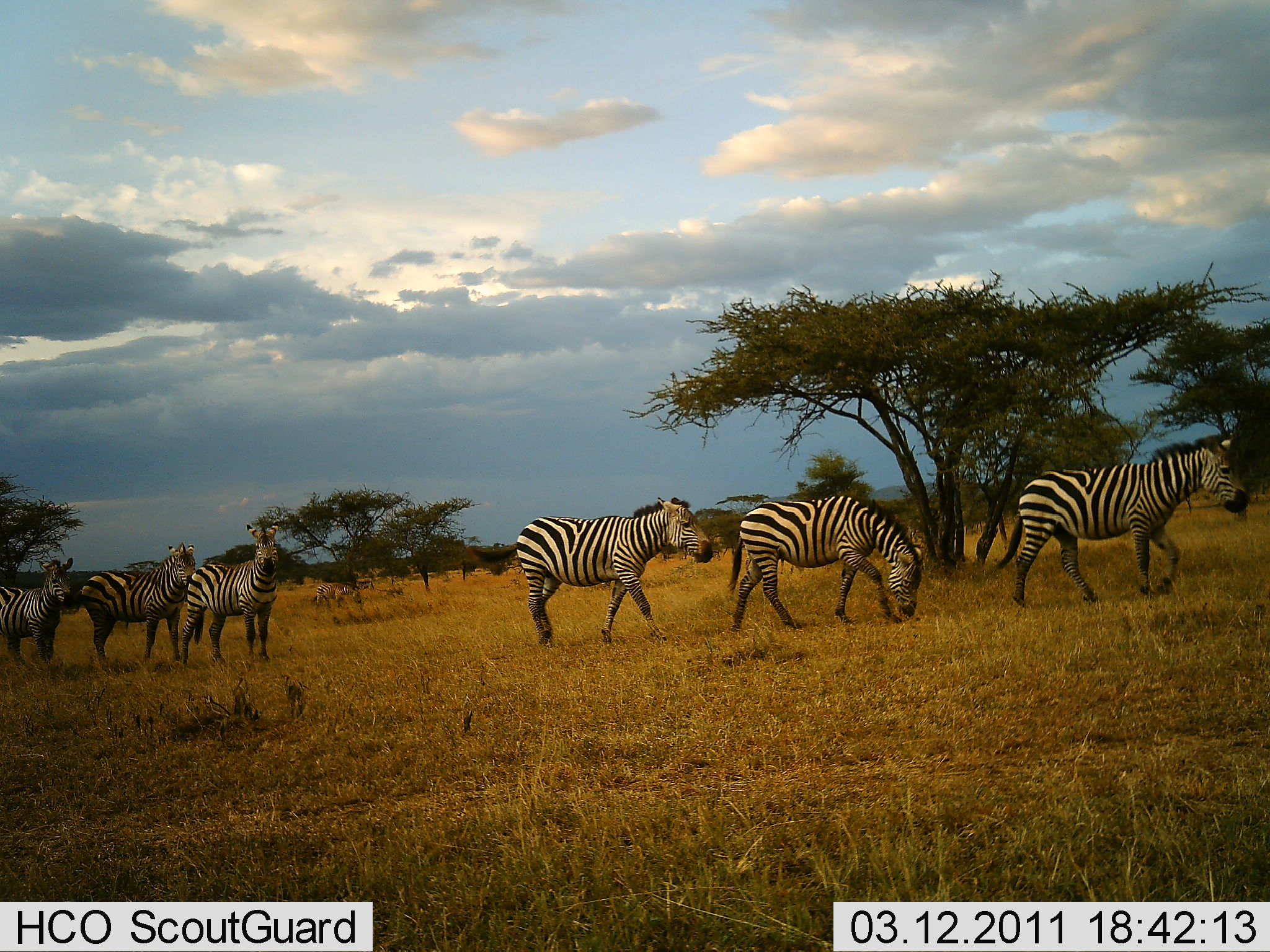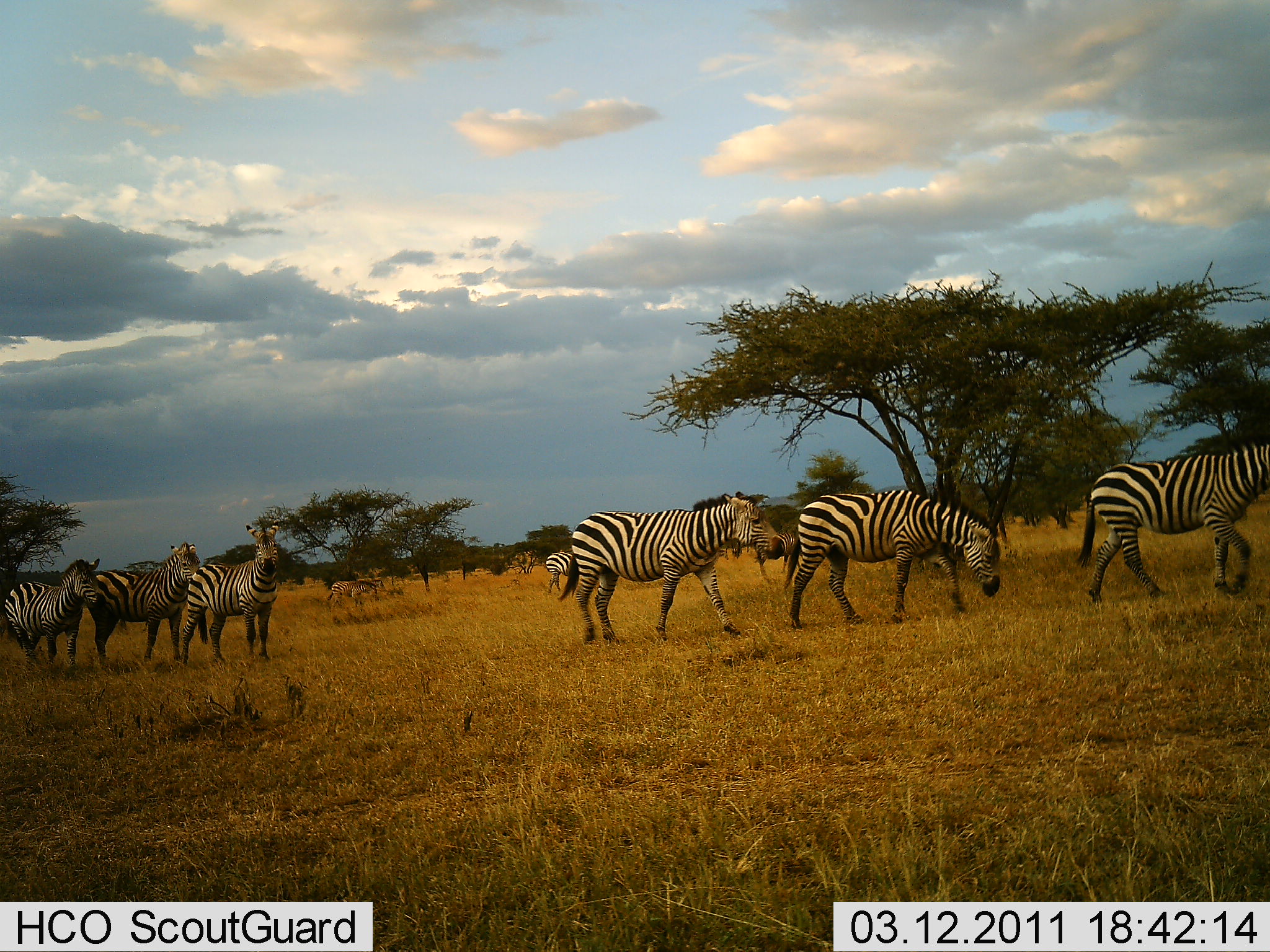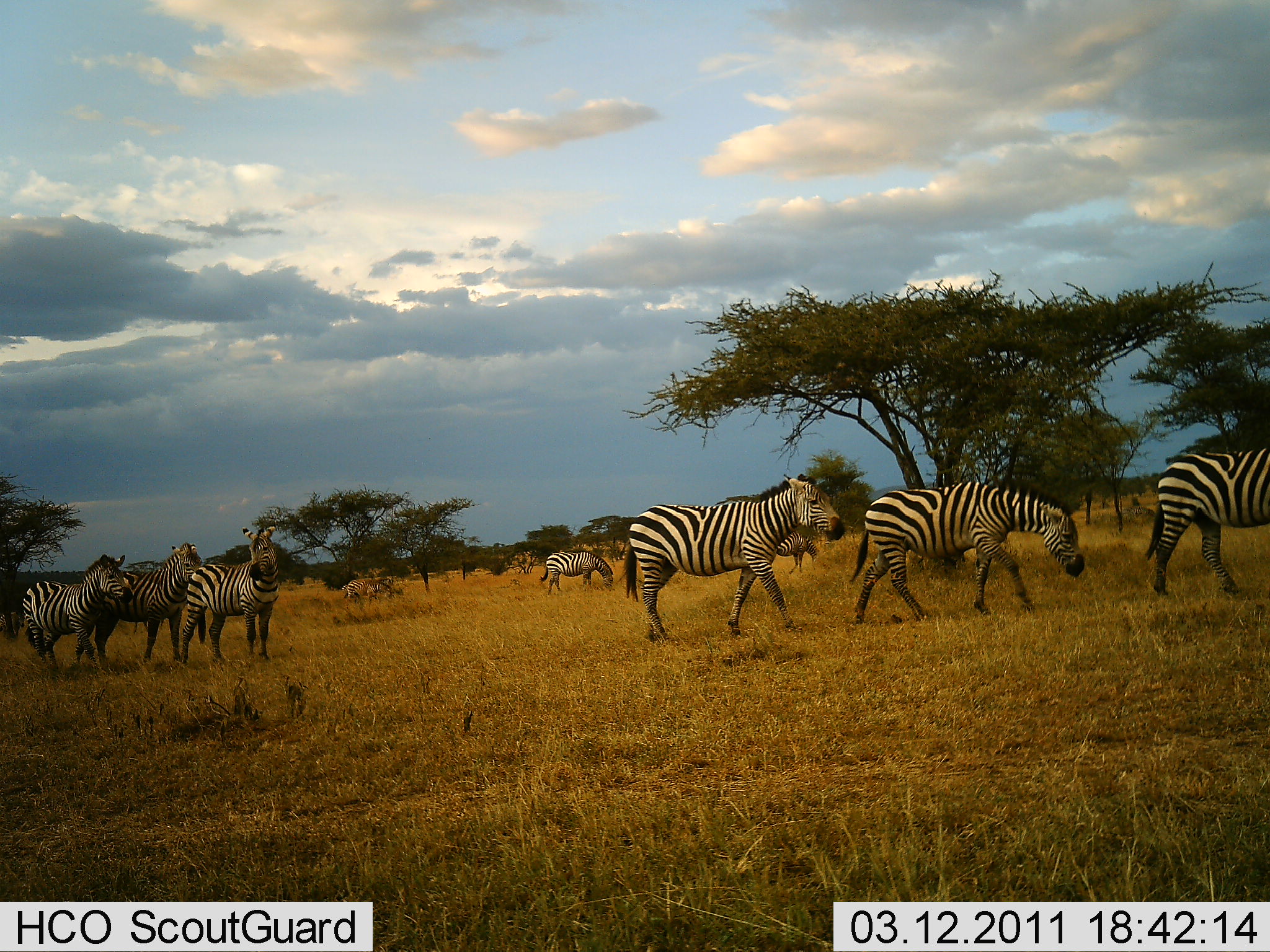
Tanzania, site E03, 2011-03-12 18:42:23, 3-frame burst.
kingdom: Animalia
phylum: Chordata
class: Mammalia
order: Perissodactyla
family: Equidae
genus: Equus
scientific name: Equus quagga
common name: plains zebra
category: zebra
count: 8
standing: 42%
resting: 0%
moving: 92%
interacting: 8%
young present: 0%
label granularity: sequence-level